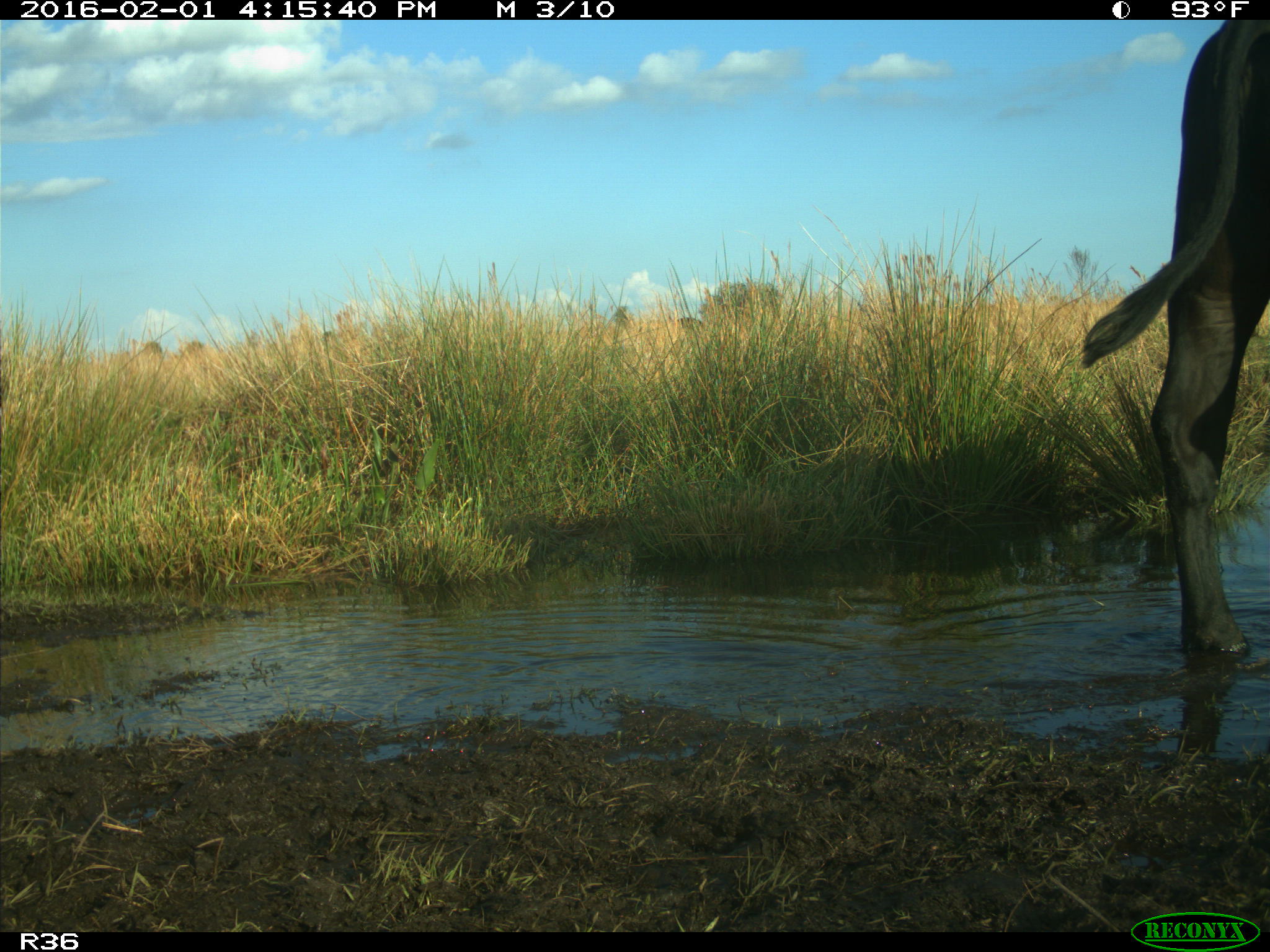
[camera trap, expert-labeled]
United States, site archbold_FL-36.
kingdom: Animalia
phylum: Chordata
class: Mammalia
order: Artiodactyla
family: Bovidae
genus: Bos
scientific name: Bos taurus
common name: domestic cow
Bos taurus (domestic cow).